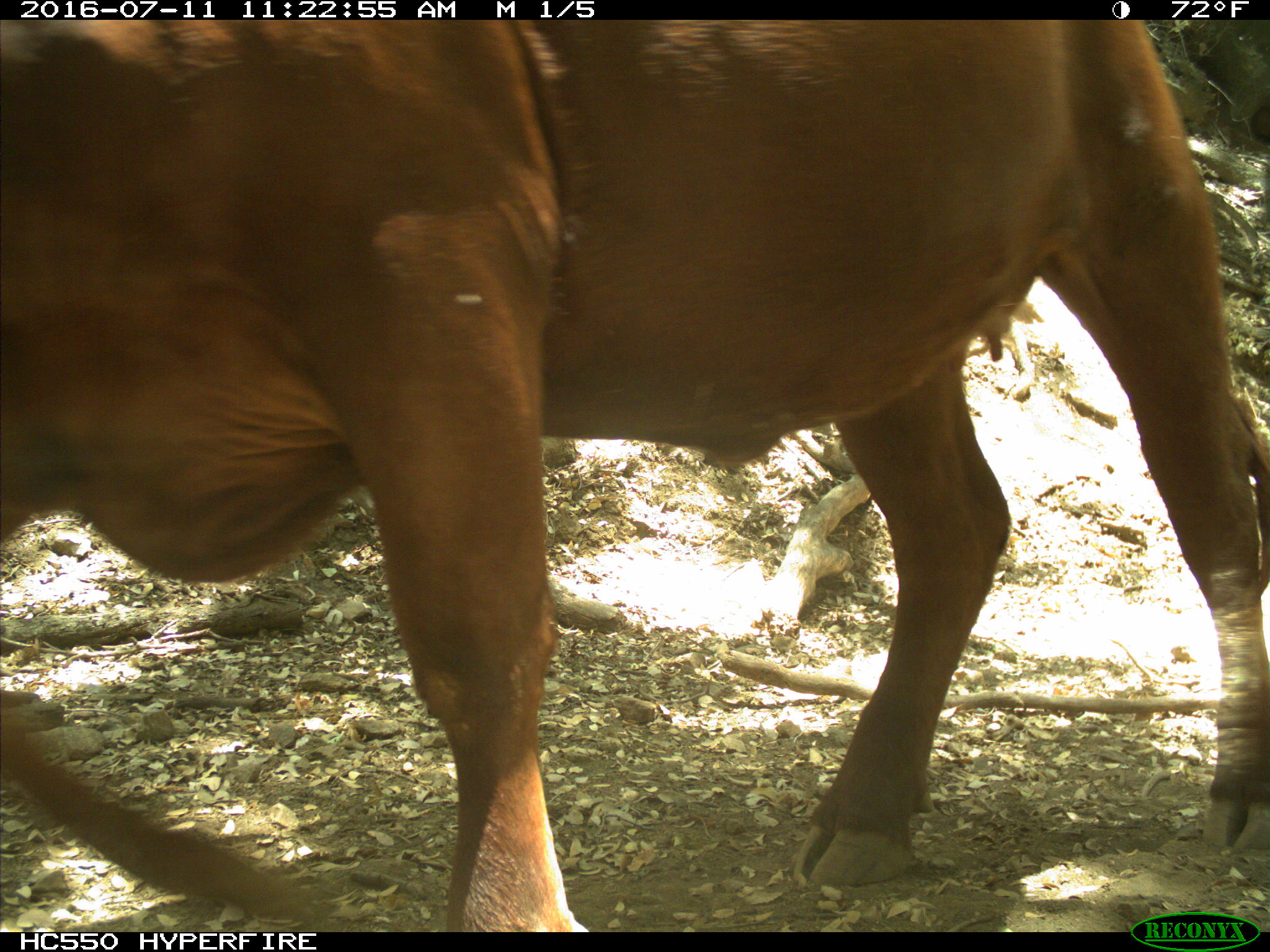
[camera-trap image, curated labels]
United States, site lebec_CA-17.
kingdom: Animalia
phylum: Chordata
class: Mammalia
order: Artiodactyla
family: Bovidae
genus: Bos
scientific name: Bos taurus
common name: domestic cow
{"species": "Bos taurus (domestic cow)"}